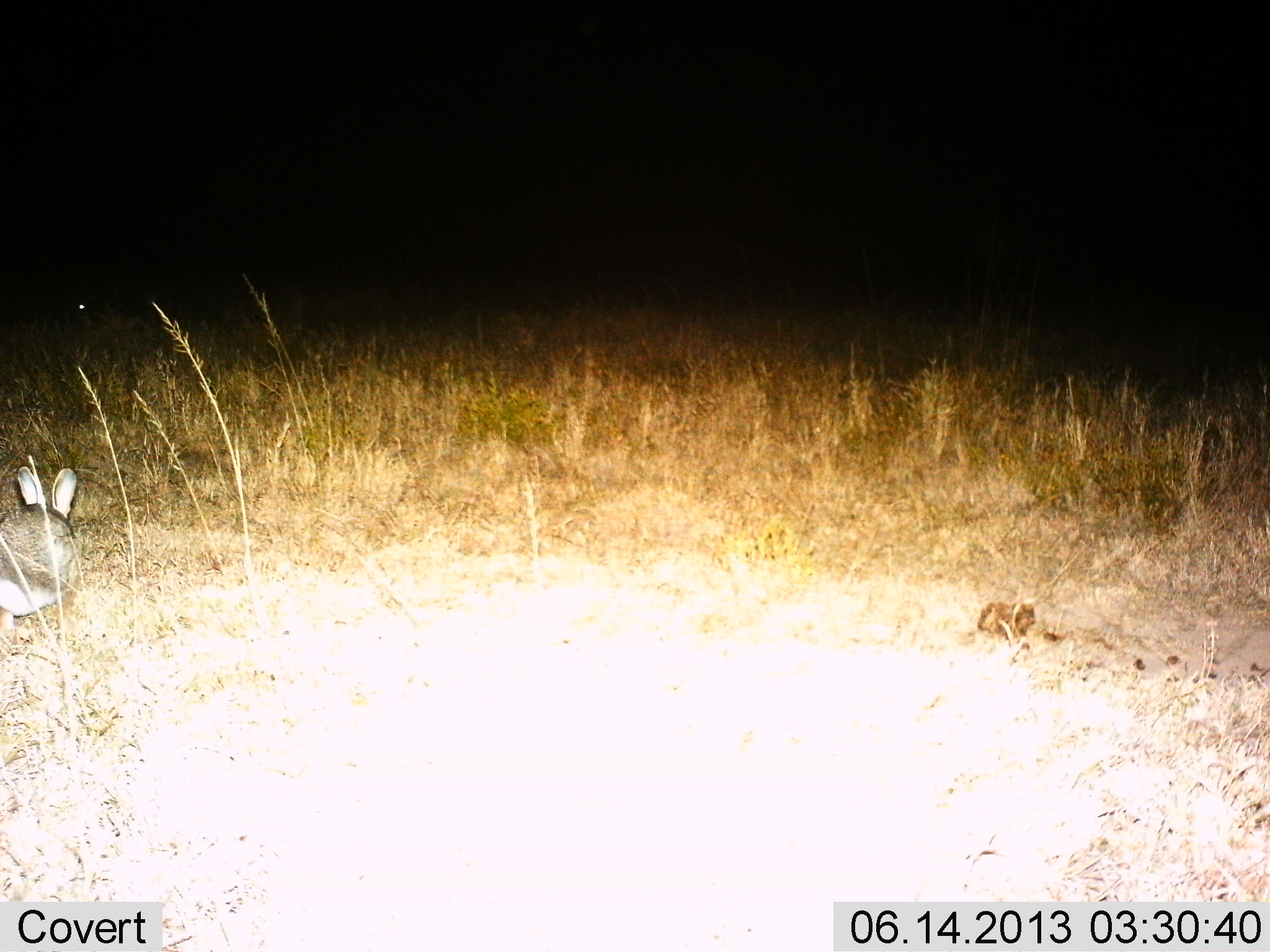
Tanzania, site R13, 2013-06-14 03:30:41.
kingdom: Animalia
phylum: Chordata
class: Mammalia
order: Lagomorpha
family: Leporidae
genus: Lepus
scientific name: Lepus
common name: hare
Hare (Lepus), count 1. Behavior (volunteer vote fractions): standing 61%, resting 22%, moving 22%, interacting 0%. Young present (vote fraction): 0%. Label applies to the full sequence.